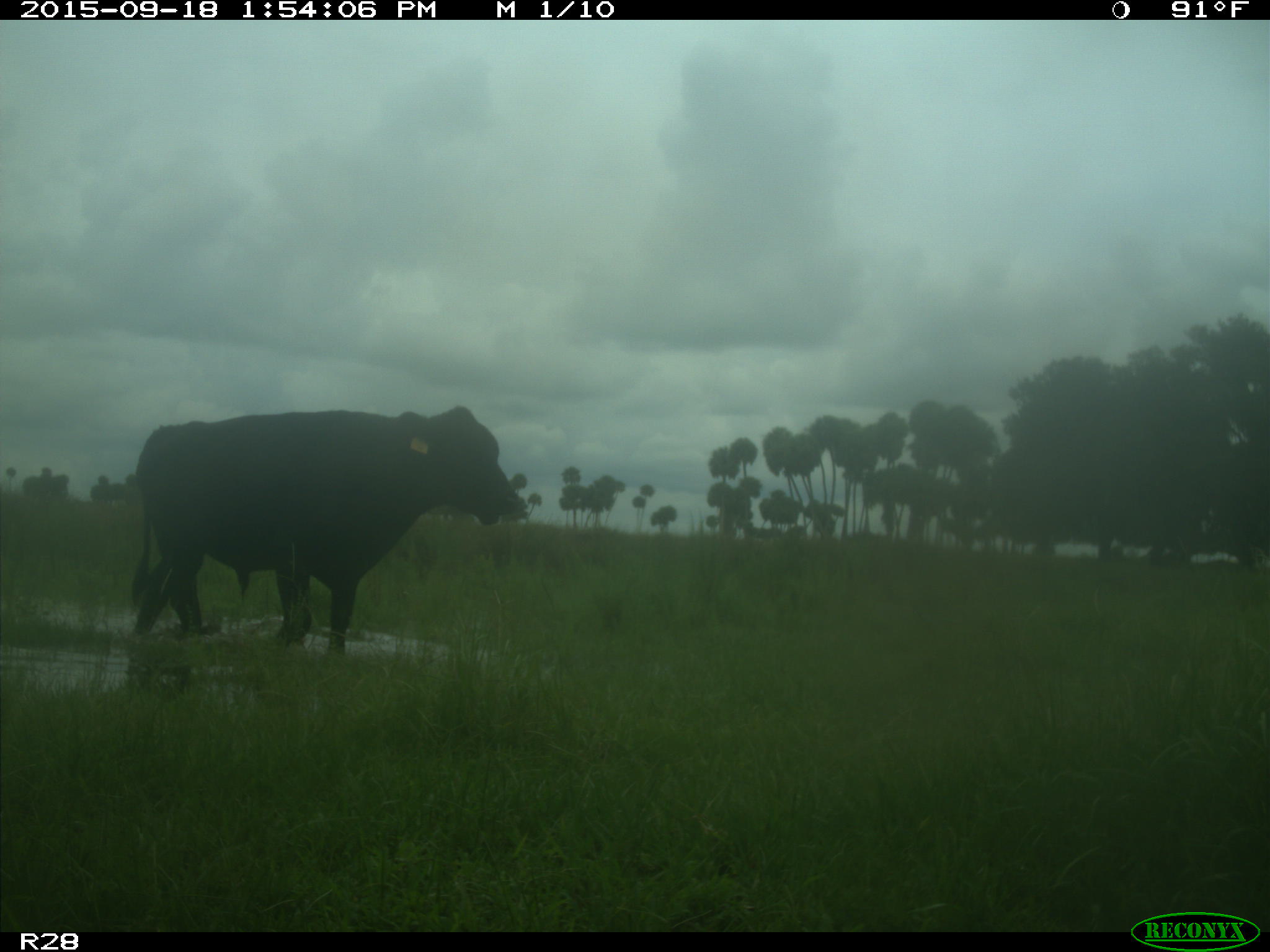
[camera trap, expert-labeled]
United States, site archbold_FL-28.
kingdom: Animalia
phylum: Chordata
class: Mammalia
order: Artiodactyla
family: Bovidae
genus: Bos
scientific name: Bos taurus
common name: domestic cow